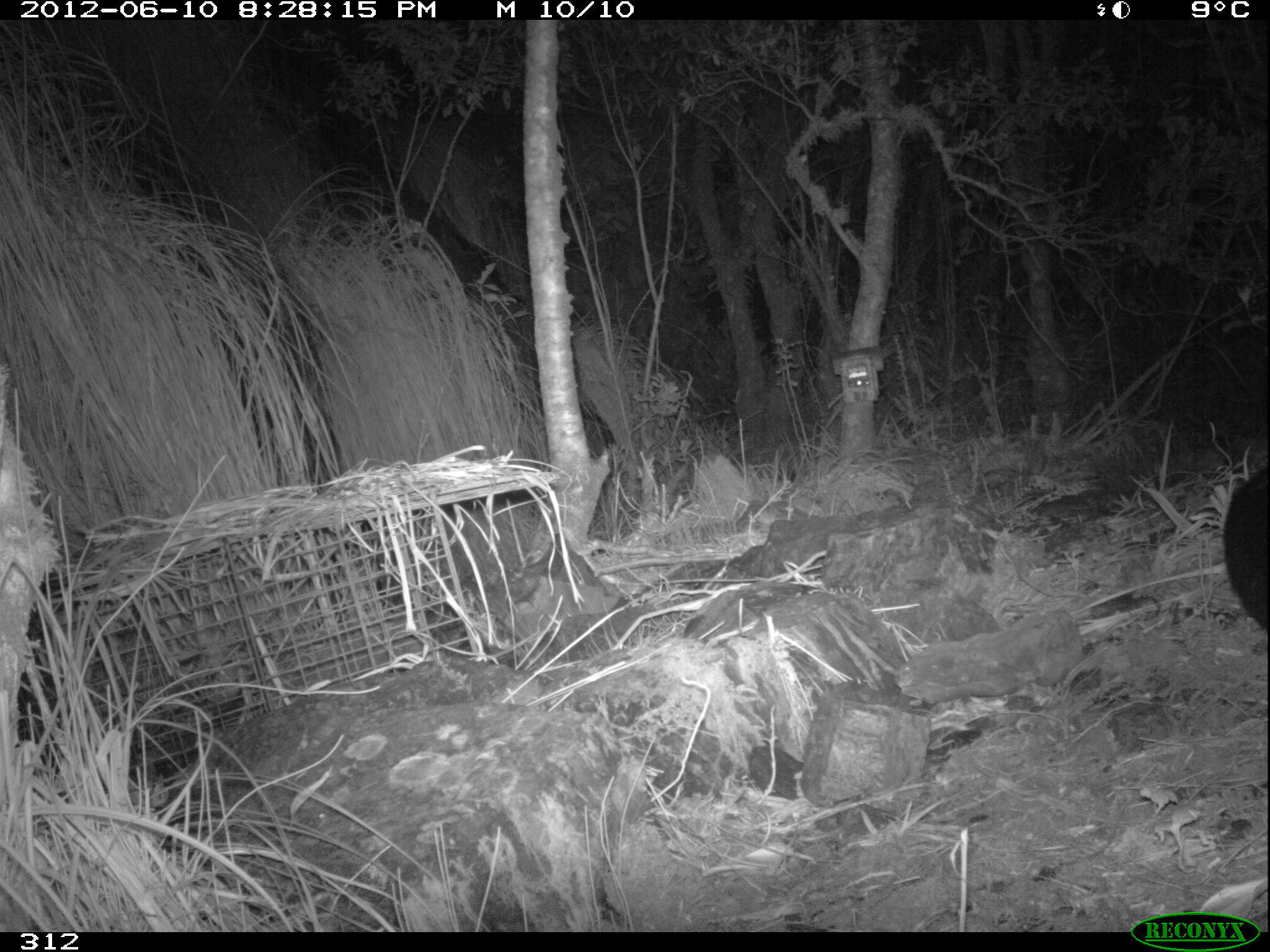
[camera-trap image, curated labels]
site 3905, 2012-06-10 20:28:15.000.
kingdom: Animalia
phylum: Chordata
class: Mammalia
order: Didelphimorphia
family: Didelphidae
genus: Didelphis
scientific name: Didelphis pernigra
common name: andean white-eared opossum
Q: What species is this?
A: Didelphis pernigra (andean white-eared opossum).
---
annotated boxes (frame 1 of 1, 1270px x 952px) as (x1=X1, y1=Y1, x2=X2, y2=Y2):
didelphis pernigra: (x1=1222, y1=459, x2=1270, y2=637)